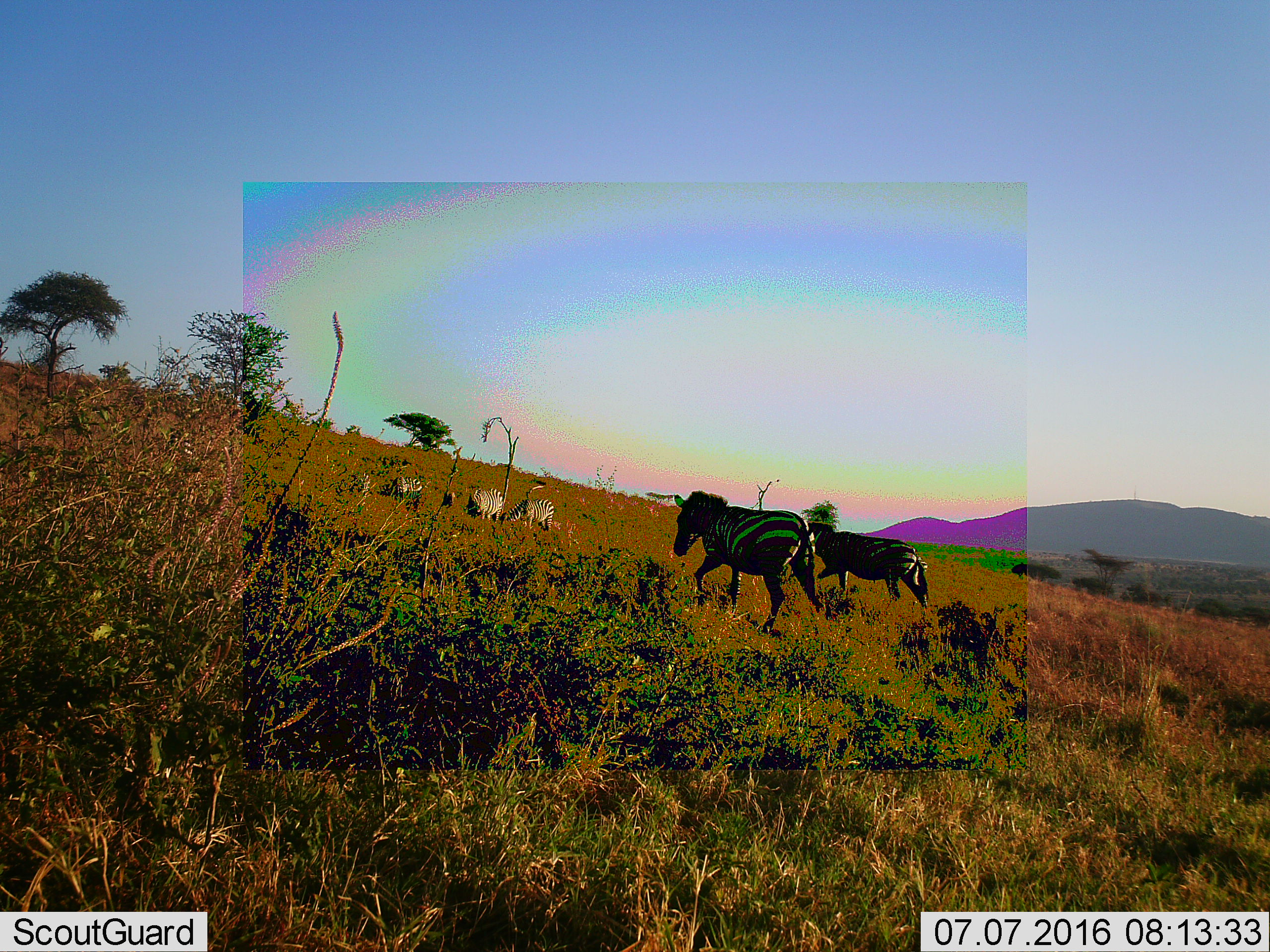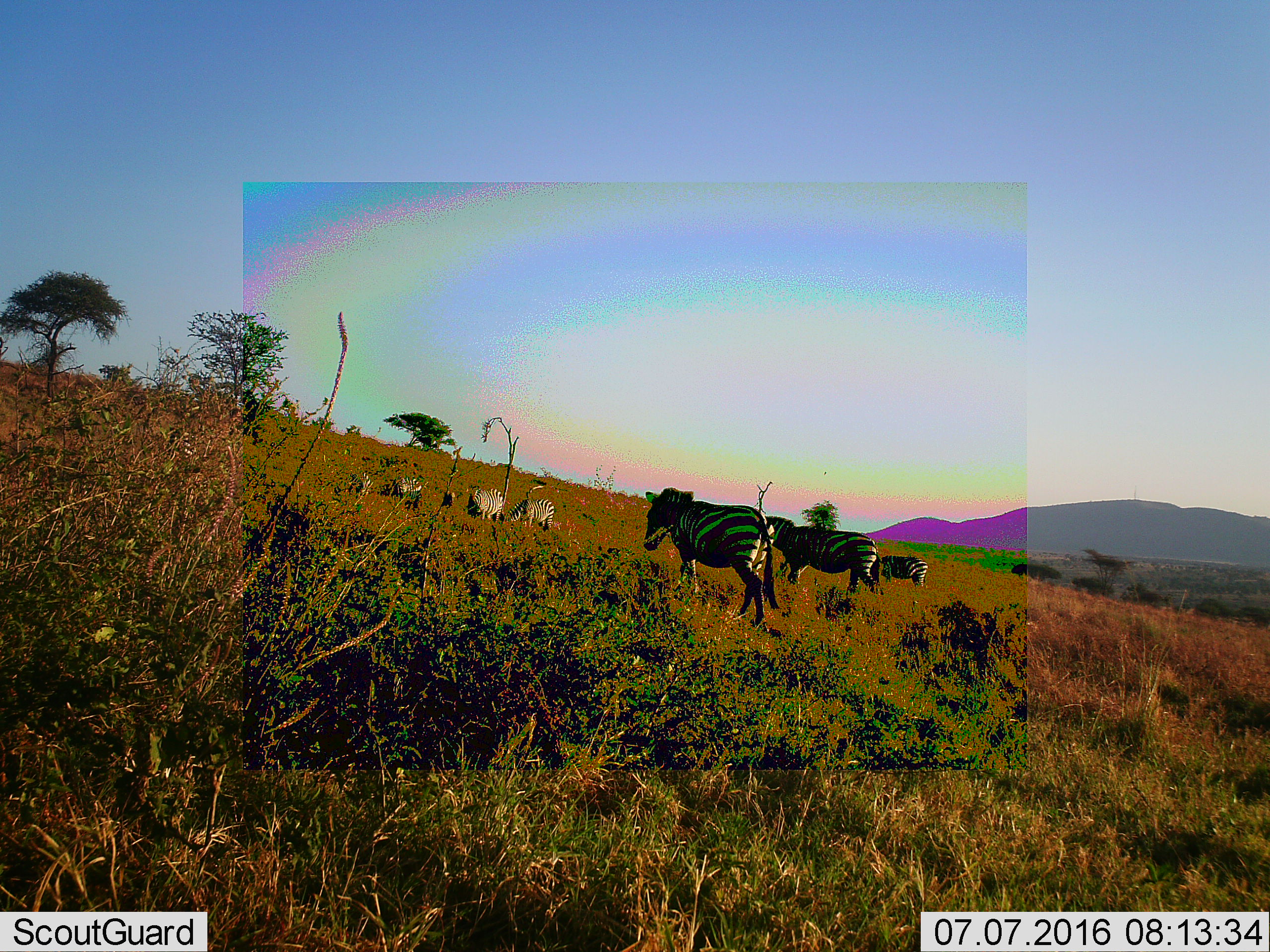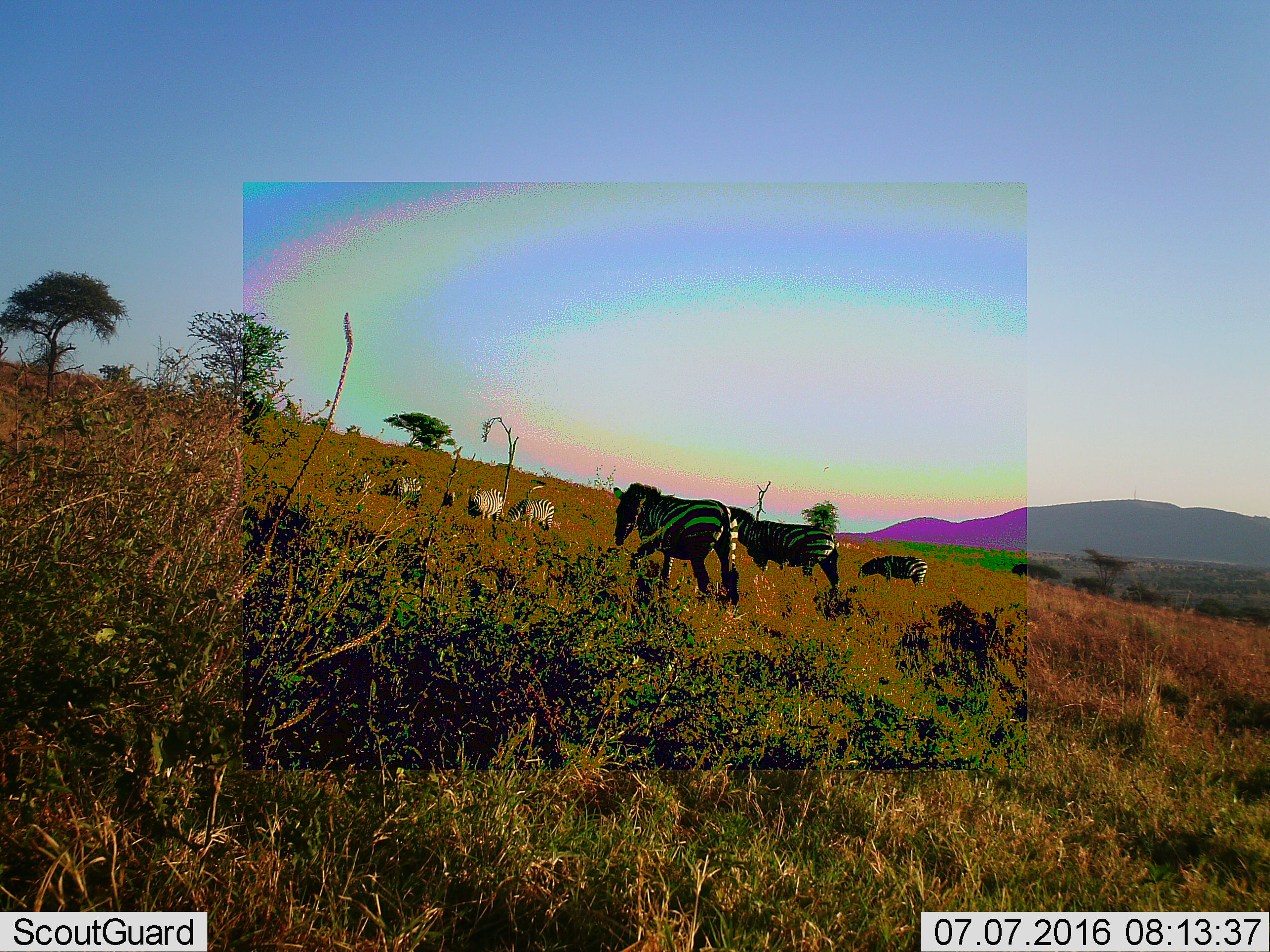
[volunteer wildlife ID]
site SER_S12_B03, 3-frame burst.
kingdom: Animalia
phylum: Chordata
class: Mammalia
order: Perissodactyla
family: Equidae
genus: Equus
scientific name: Equus quagga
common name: plains zebra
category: zebraplains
Zebraplains (plains zebra) (Equus quagga), count 6. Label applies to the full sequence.